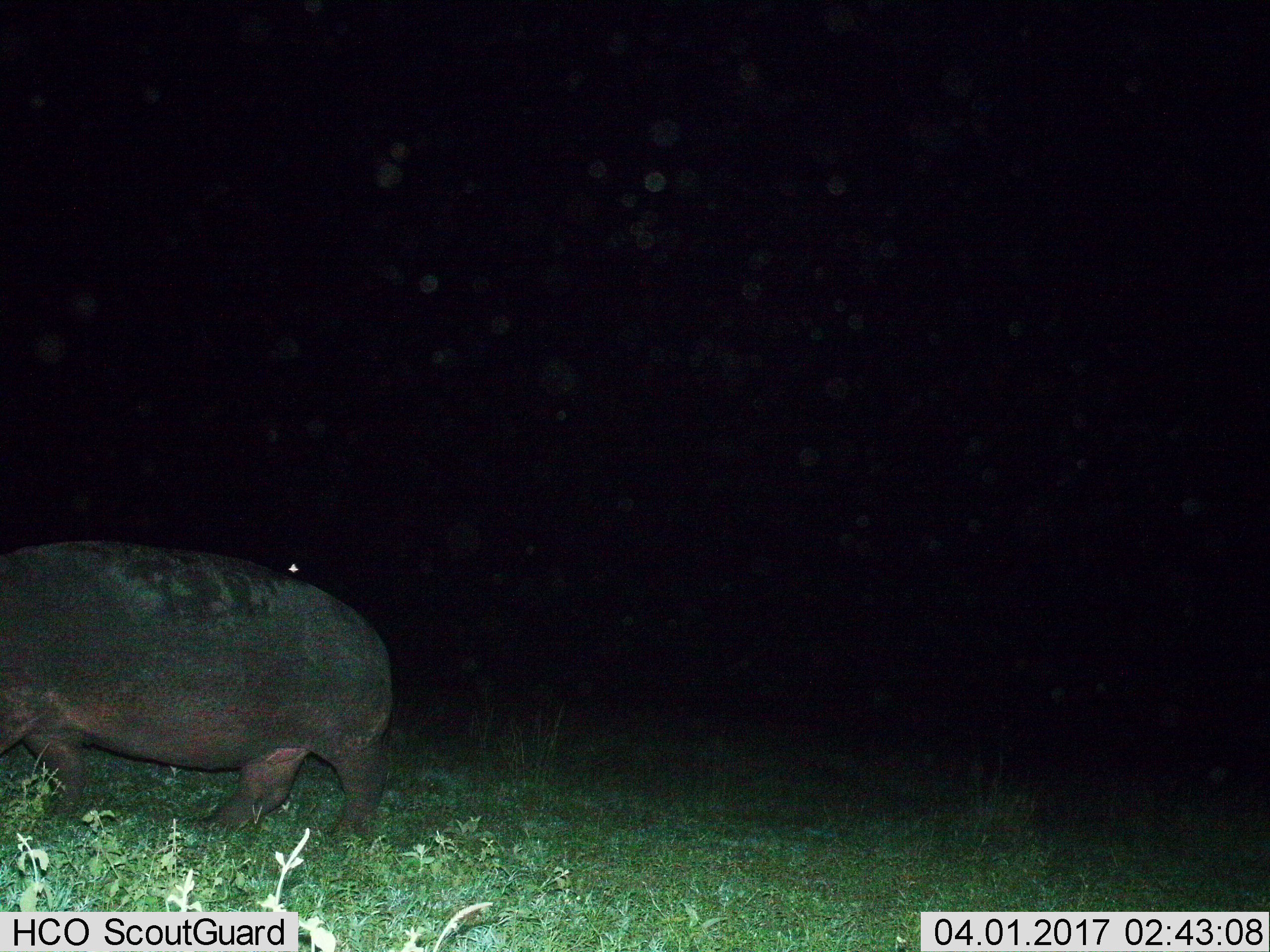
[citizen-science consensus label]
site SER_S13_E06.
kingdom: Animalia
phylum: Chordata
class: Mammalia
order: Artiodactyla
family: Hippopotamidae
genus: Hippopotamus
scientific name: Hippopotamus amphibius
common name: hippopotamus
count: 1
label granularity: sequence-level